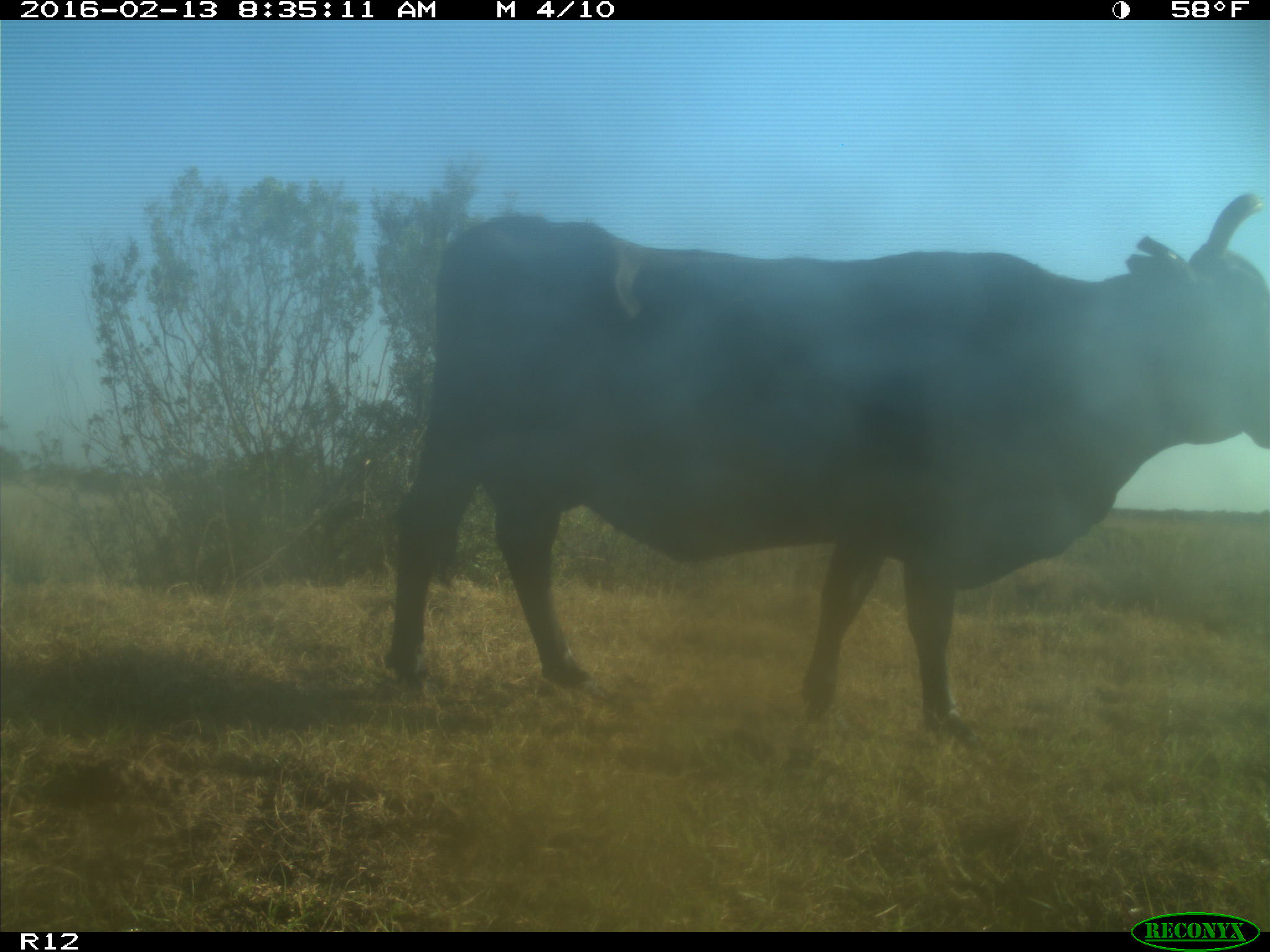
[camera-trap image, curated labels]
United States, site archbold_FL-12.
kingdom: Animalia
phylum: Chordata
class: Mammalia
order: Artiodactyla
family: Bovidae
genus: Bos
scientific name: Bos taurus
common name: domestic cow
Bos taurus (domestic cow).